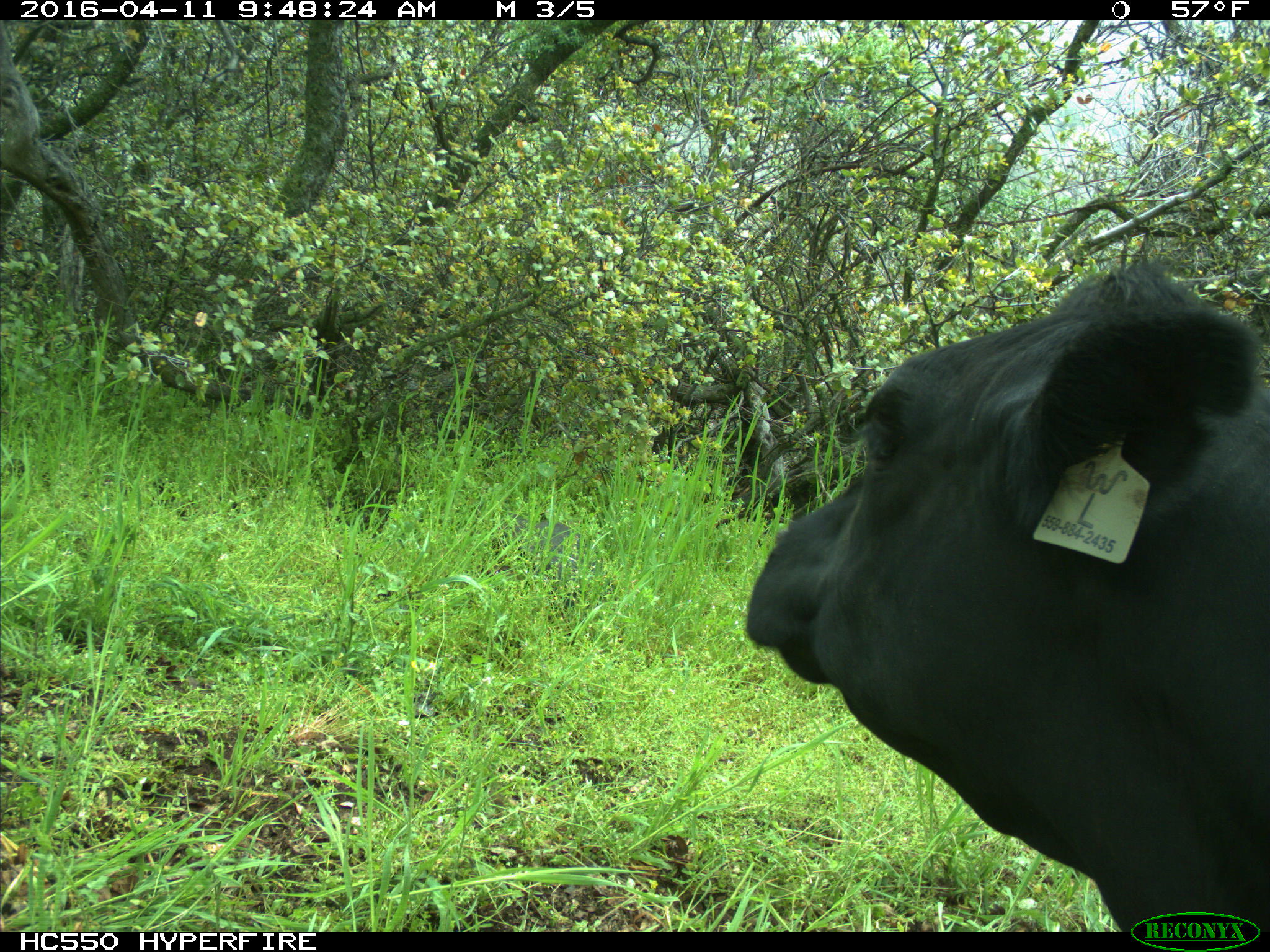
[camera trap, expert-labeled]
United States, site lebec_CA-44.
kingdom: Animalia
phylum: Chordata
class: Mammalia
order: Artiodactyla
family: Bovidae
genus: Bos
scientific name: Bos taurus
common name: domestic cow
Bos taurus (domestic cow).